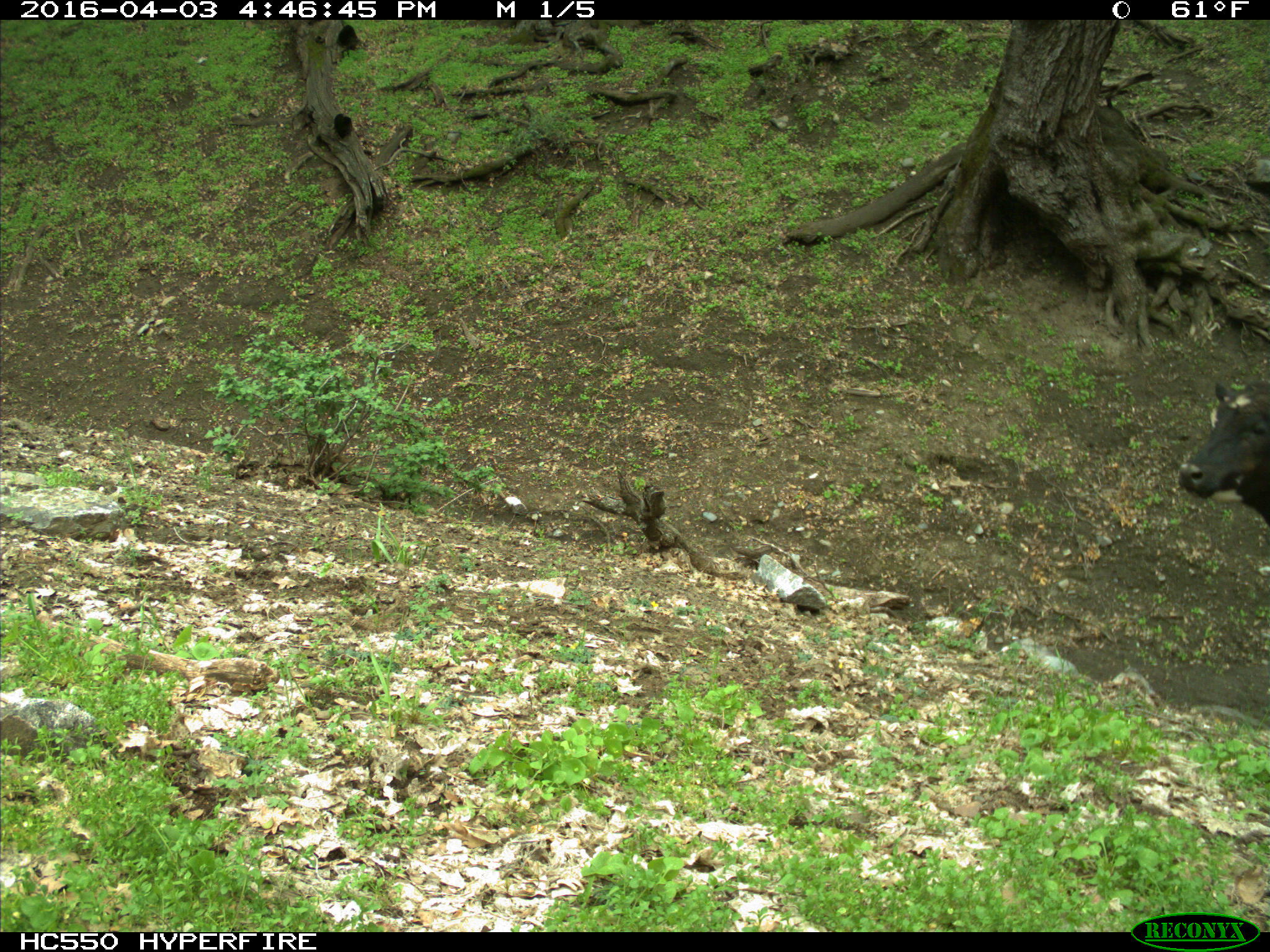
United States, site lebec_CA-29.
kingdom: Animalia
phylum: Chordata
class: Mammalia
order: Artiodactyla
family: Bovidae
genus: Bos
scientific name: Bos taurus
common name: domestic cow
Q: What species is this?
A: Bos taurus (domestic cow).